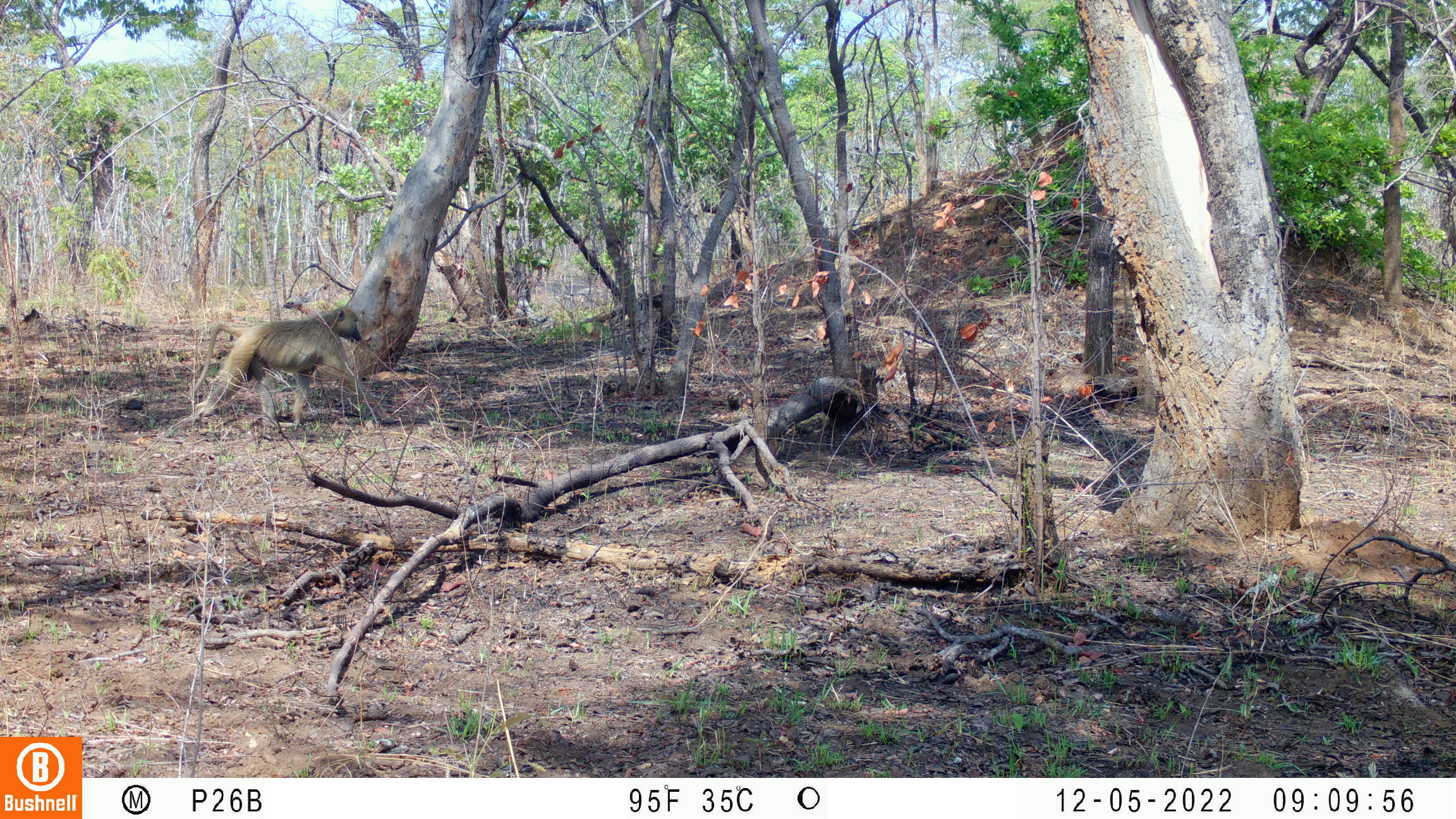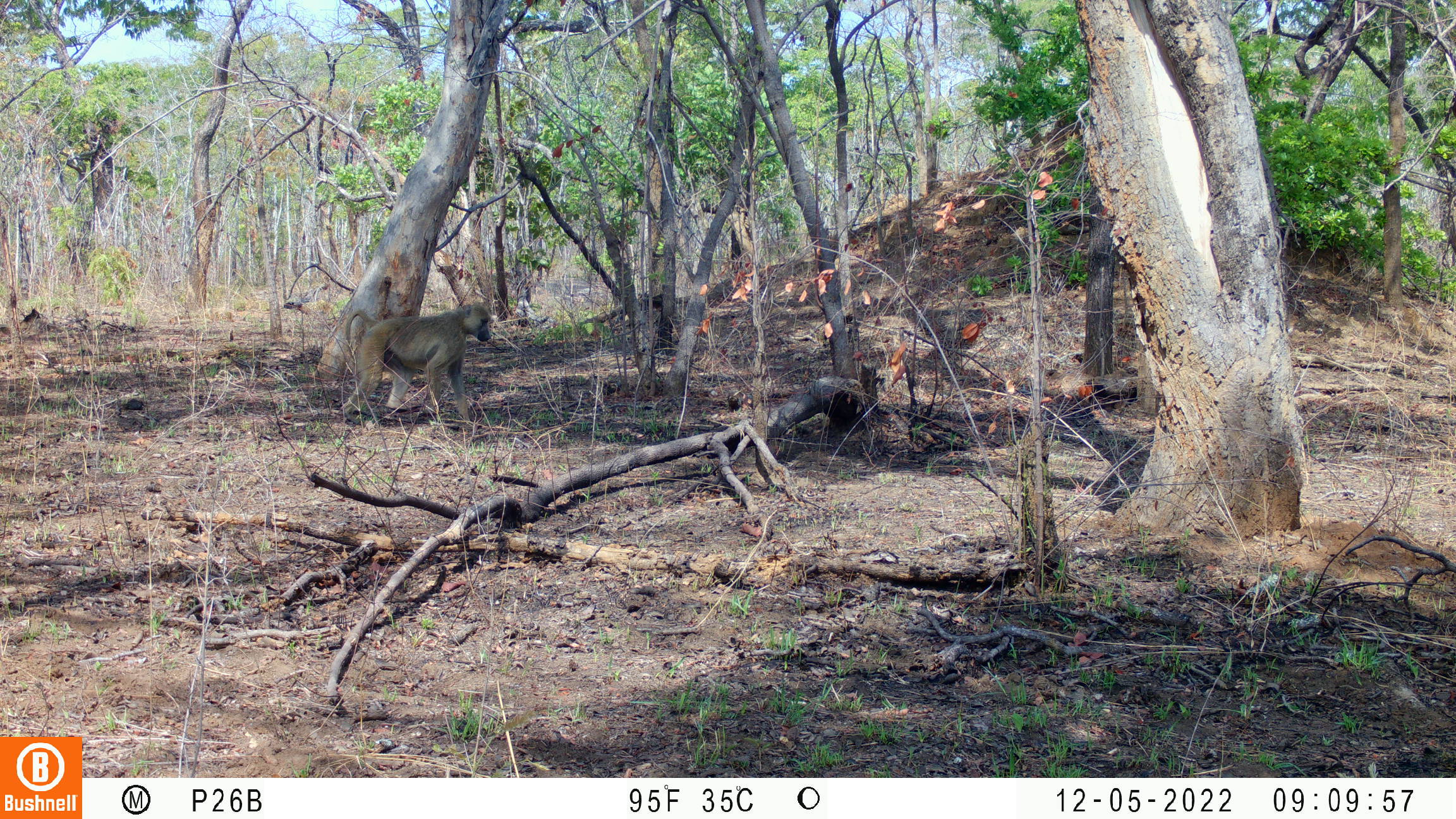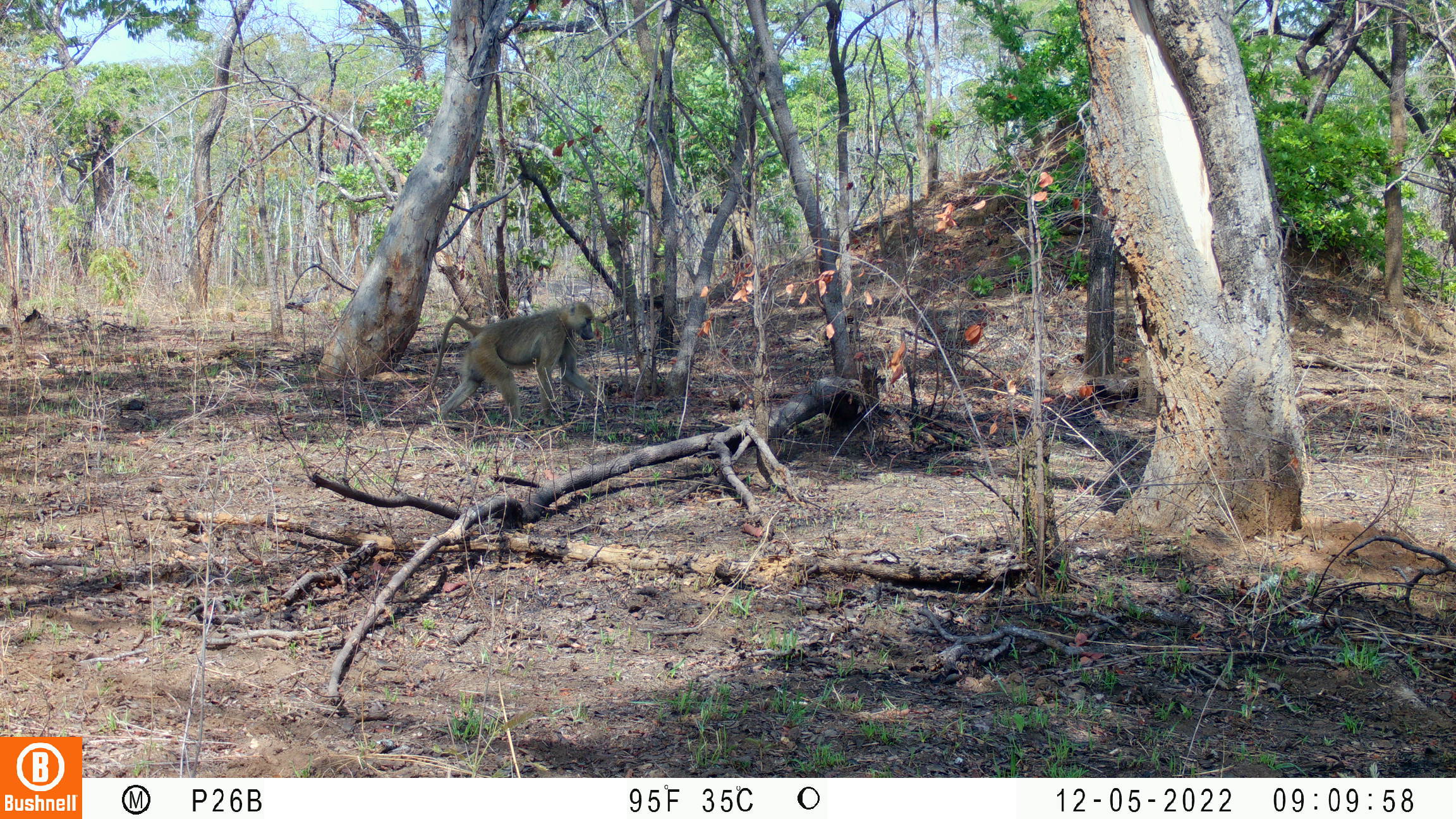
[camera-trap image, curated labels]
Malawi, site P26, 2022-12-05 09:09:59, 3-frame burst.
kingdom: Animalia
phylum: Chordata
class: Mammalia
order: Primates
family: Cercopithecidae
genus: Papio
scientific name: Papio cynocephalus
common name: yellow baboon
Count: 1.